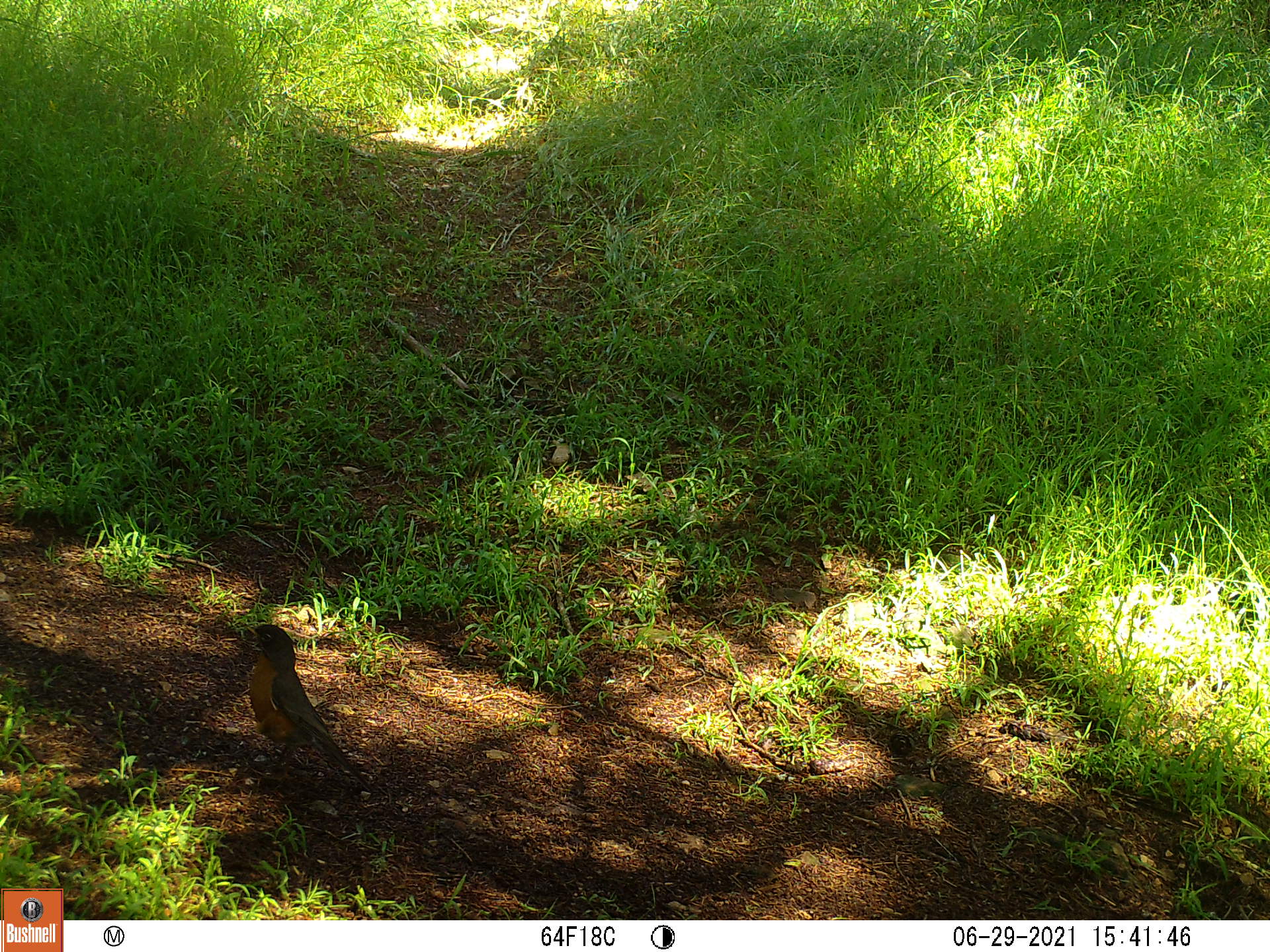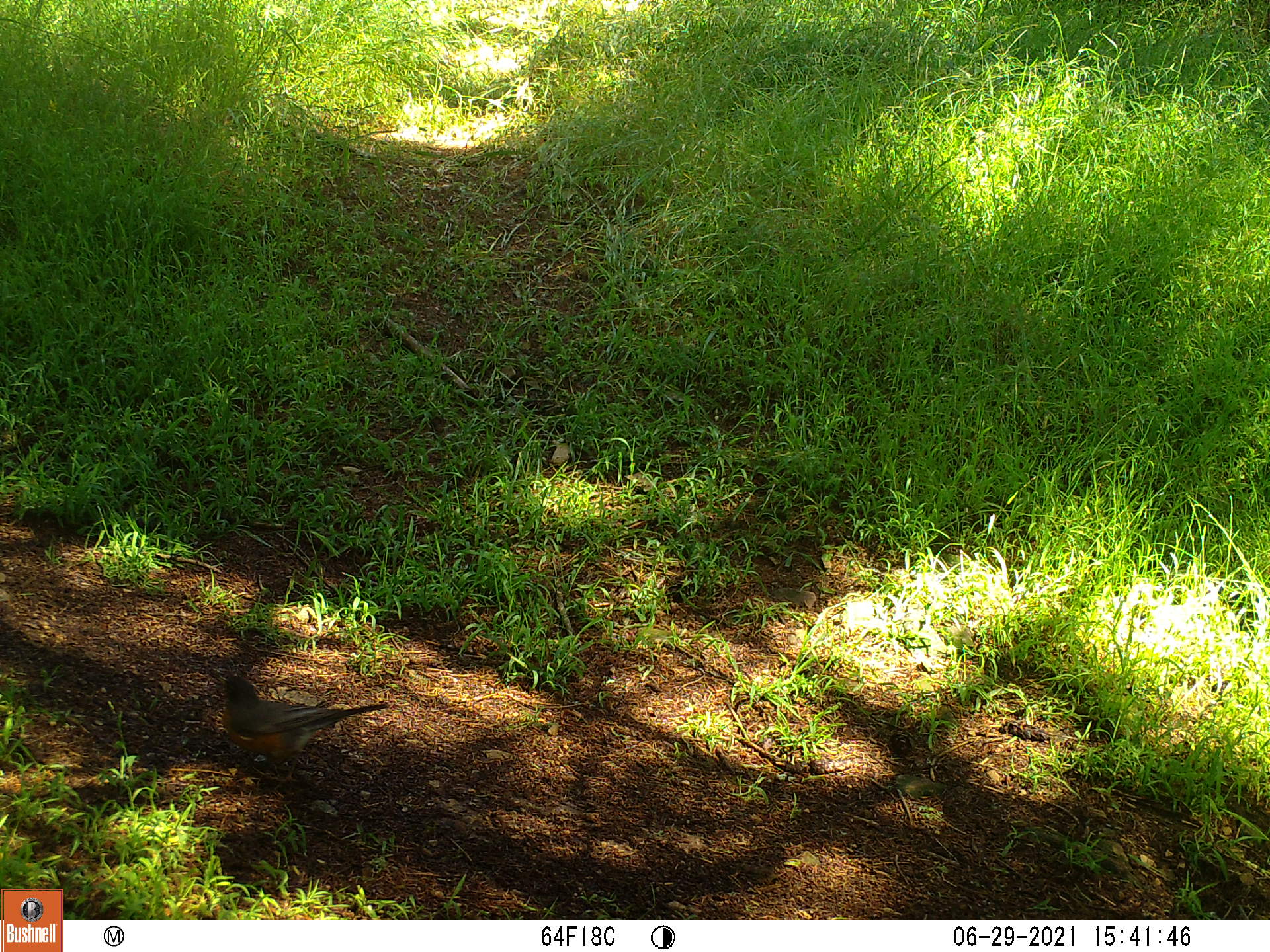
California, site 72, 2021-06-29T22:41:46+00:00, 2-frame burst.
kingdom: Animalia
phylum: Chordata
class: Aves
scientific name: Aves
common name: bird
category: unknown bird